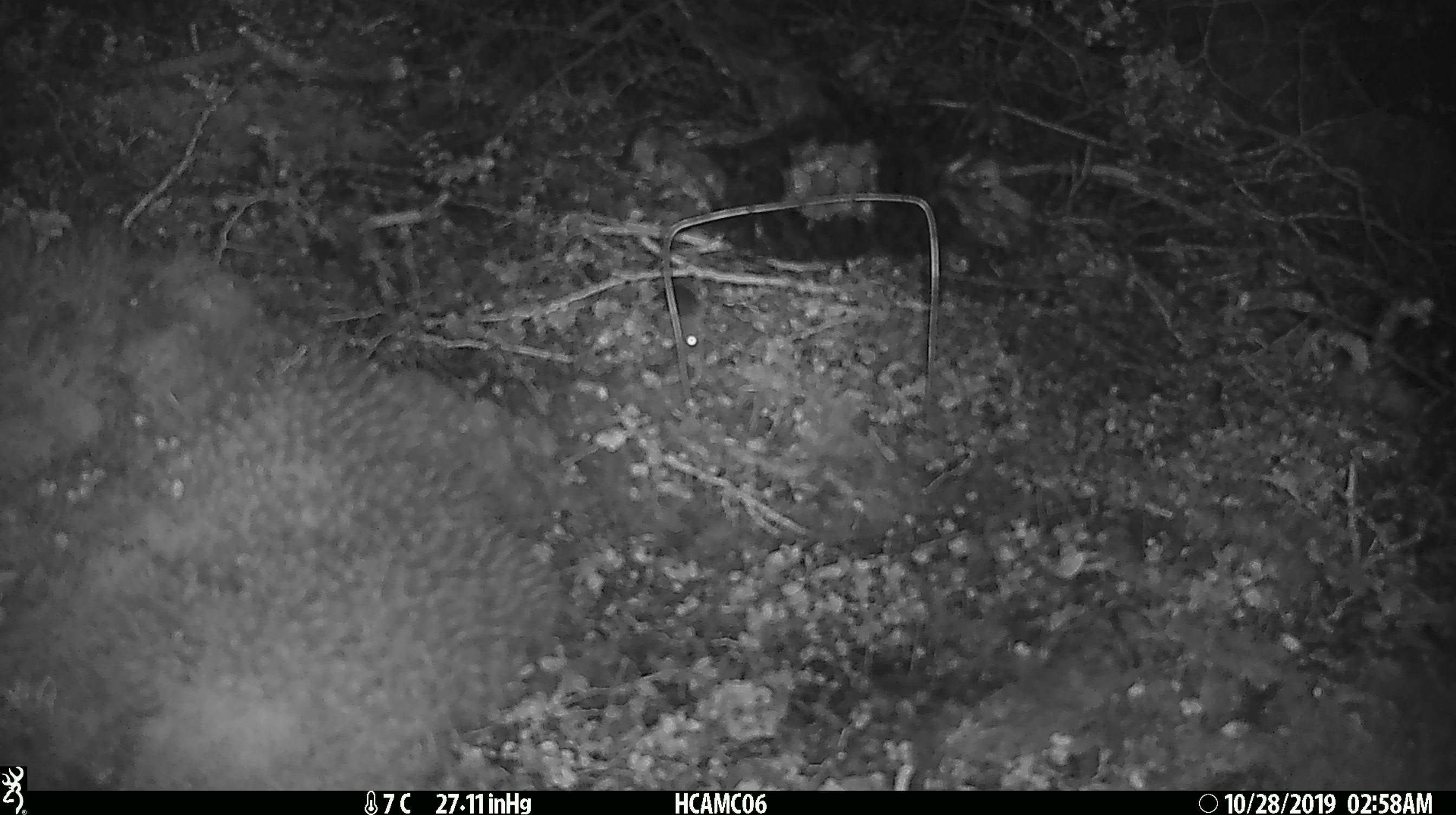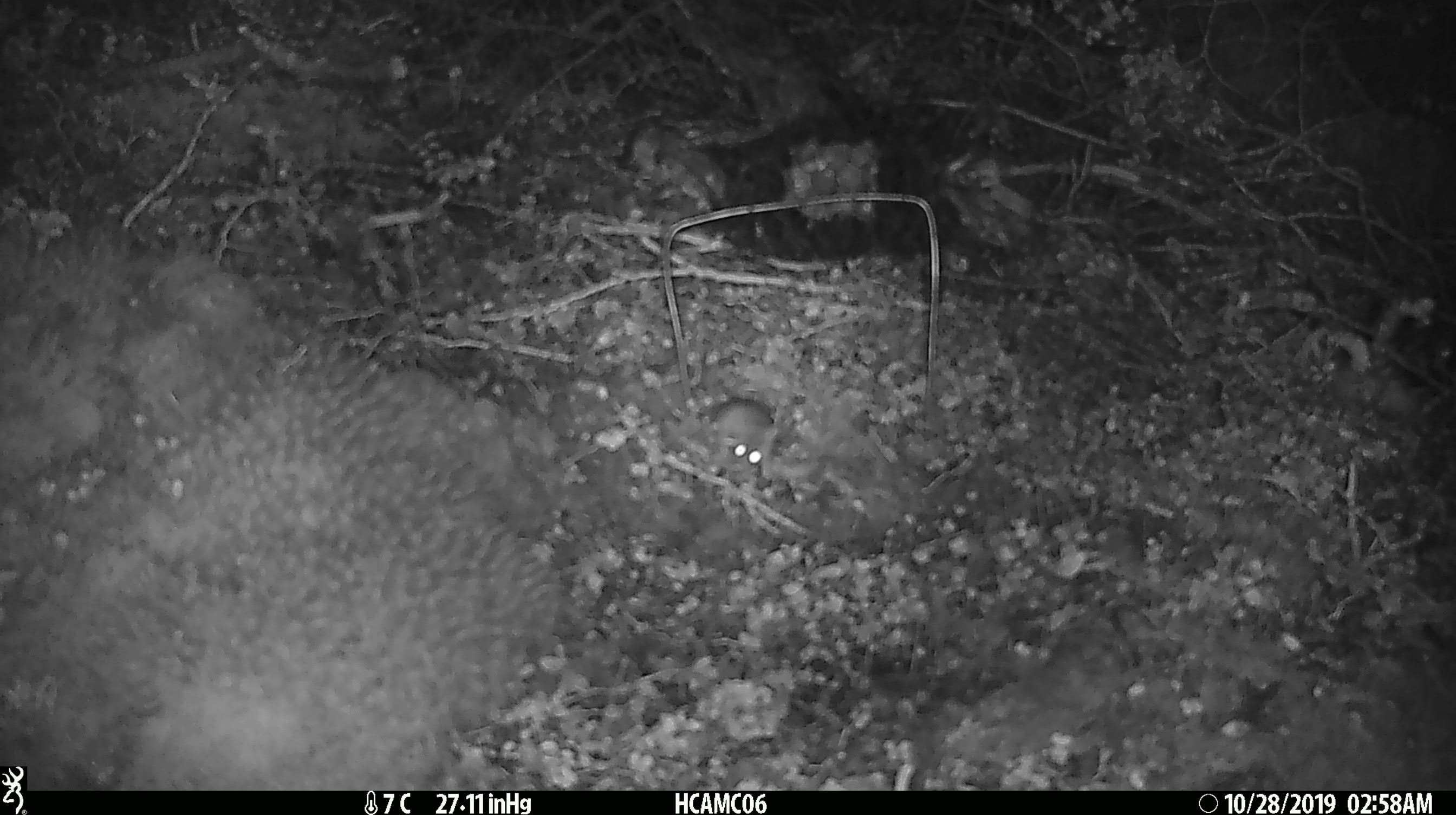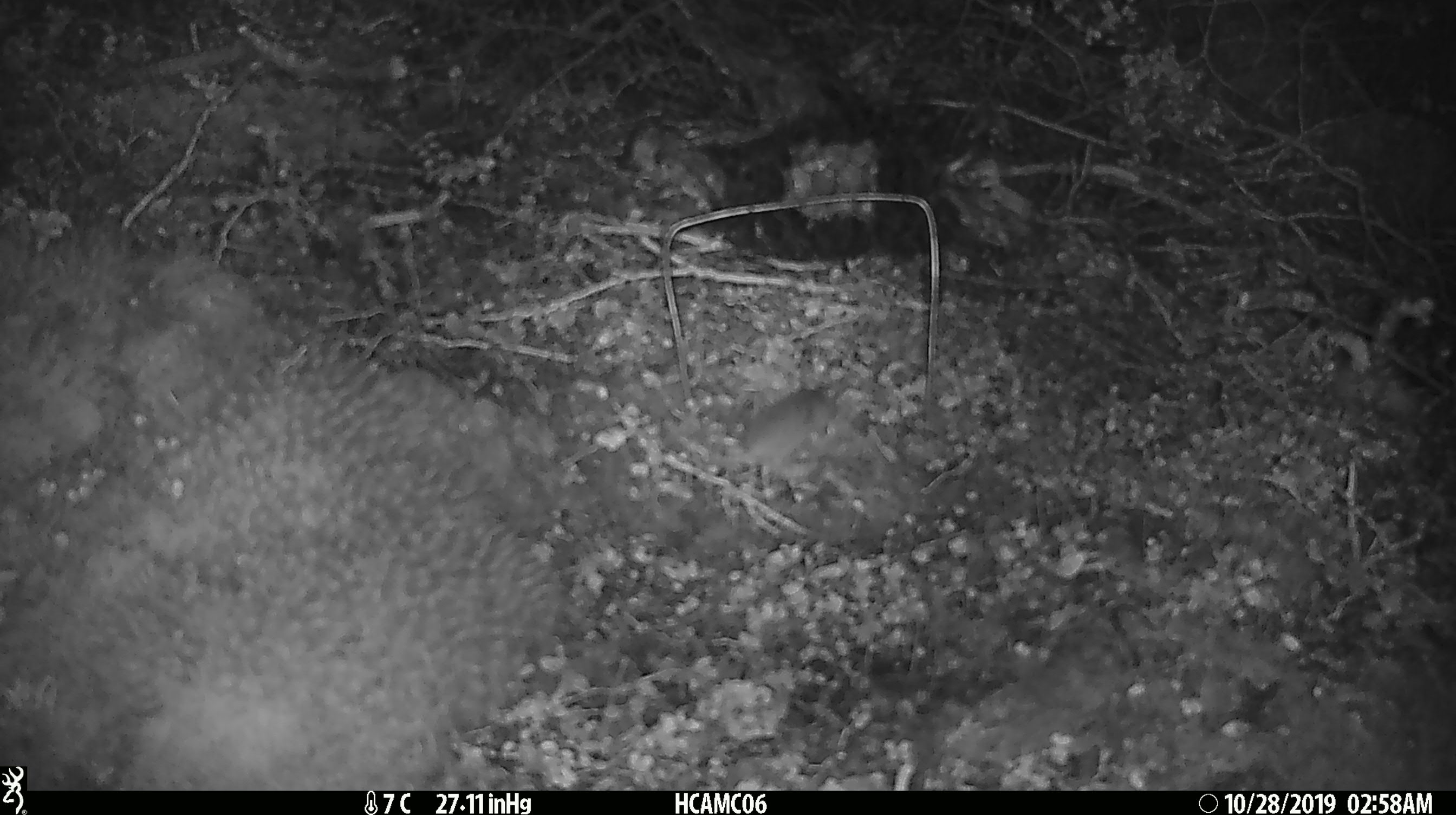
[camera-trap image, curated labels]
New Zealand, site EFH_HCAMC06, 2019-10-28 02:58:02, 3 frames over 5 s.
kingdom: Animalia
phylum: Chordata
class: Mammalia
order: Rodentia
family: Muridae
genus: Mus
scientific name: Mus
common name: mouse